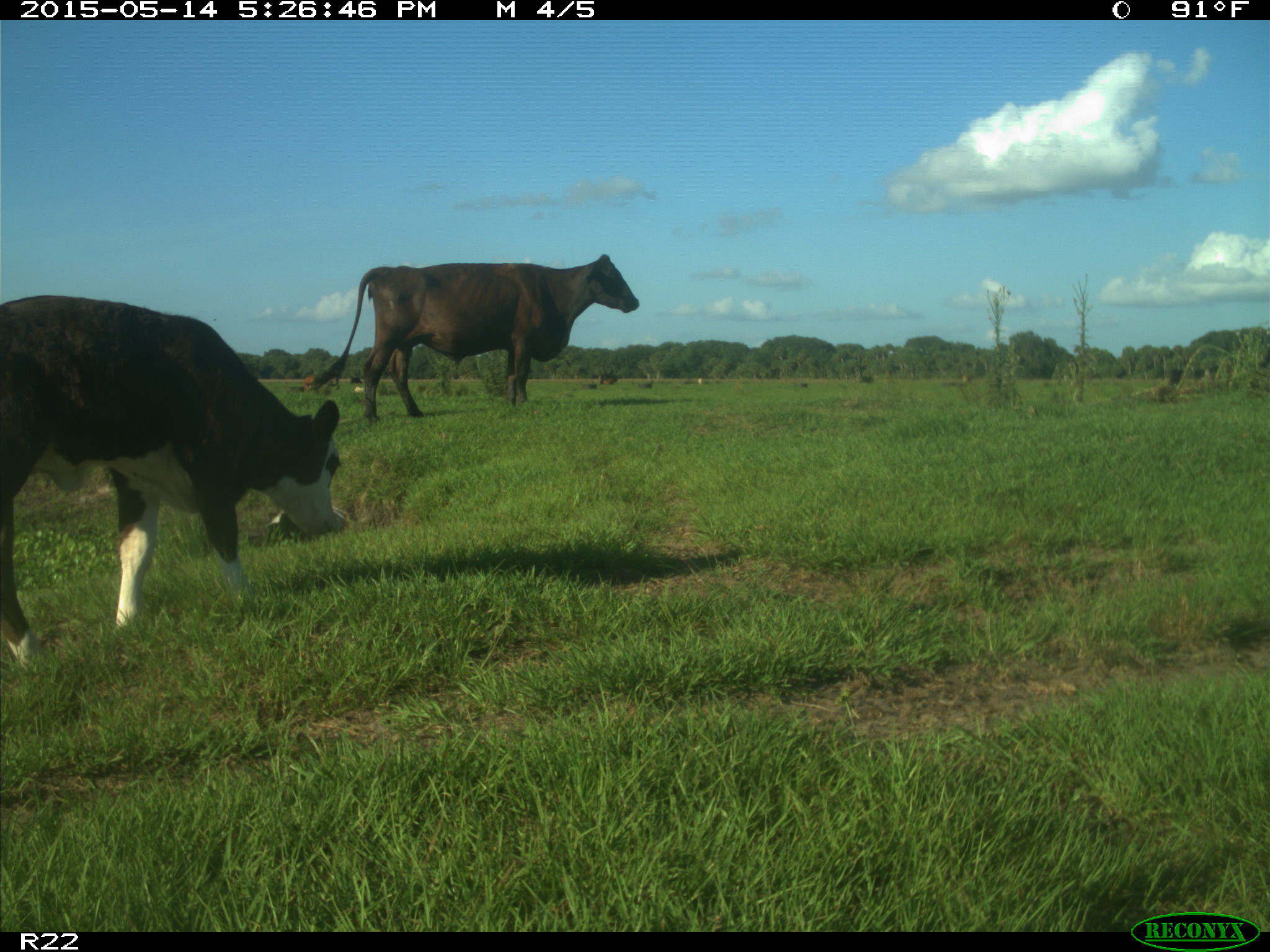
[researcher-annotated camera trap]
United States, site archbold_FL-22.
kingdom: Animalia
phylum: Chordata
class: Mammalia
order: Artiodactyla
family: Bovidae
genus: Bos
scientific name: Bos taurus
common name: domestic cow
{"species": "Bos taurus (domestic cow)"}